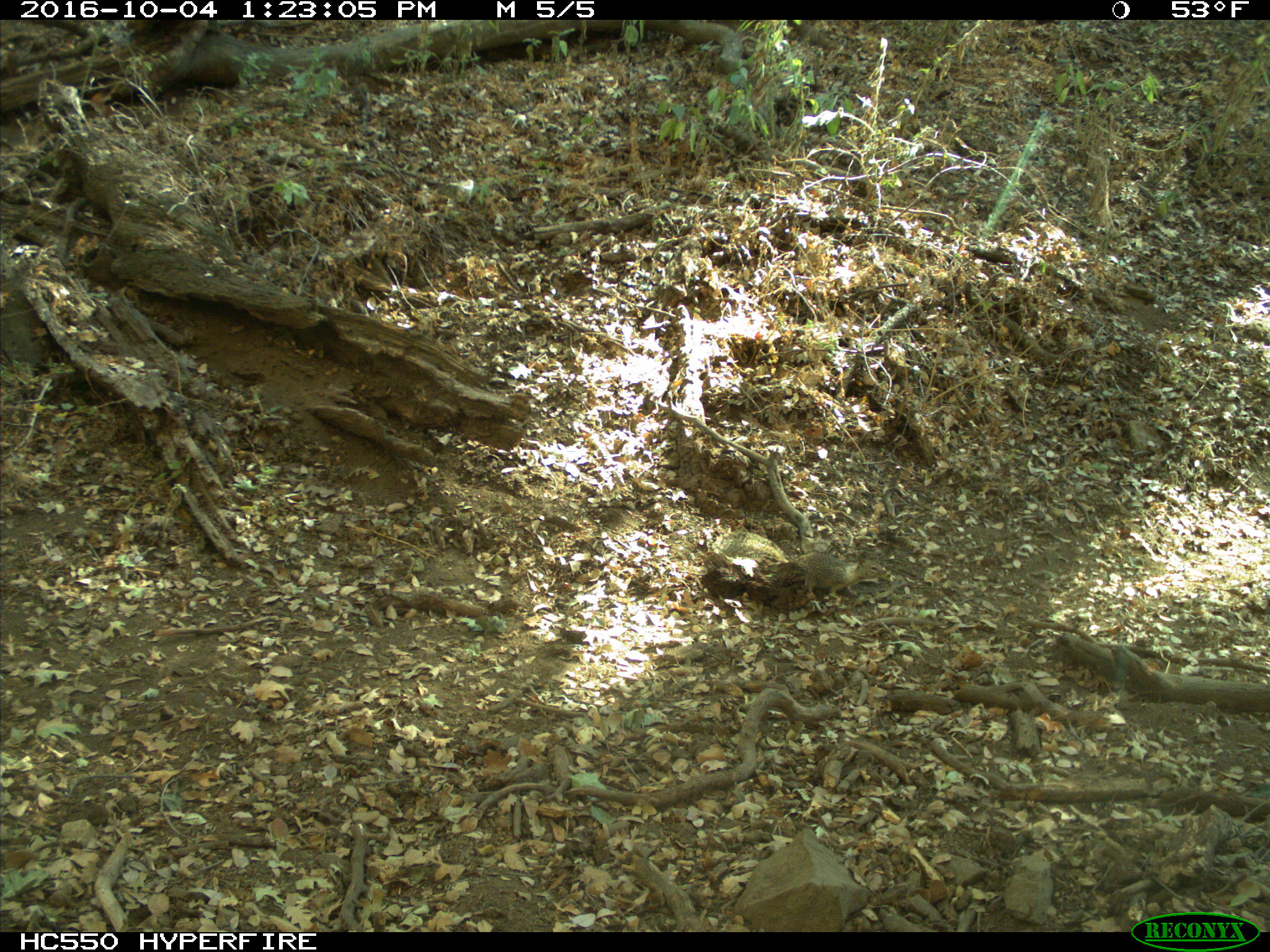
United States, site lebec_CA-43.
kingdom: Animalia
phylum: Chordata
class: Mammalia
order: Rodentia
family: Sciuridae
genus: Otospermophilus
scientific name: Otospermophilus beecheyi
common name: california ground squirrel